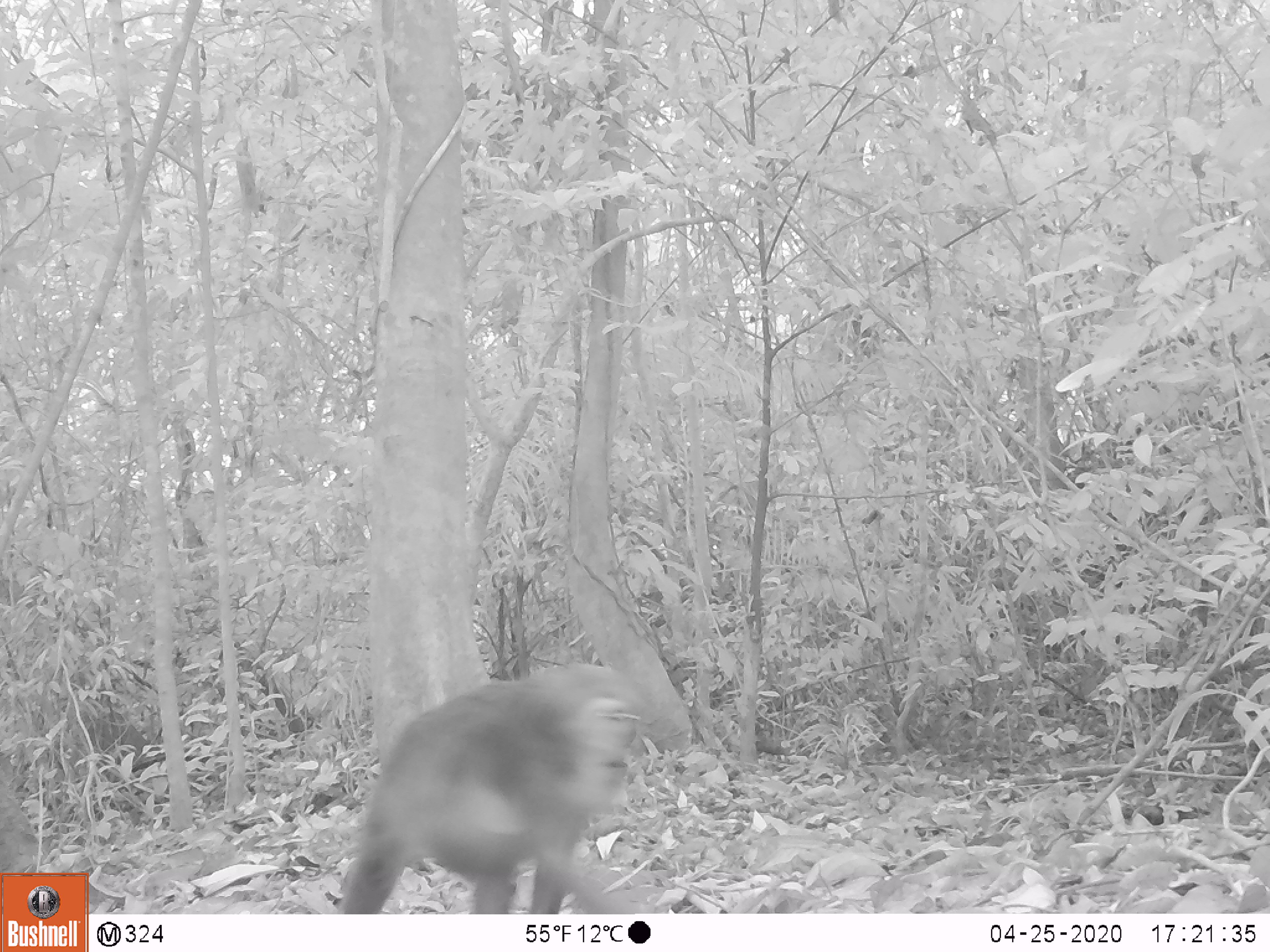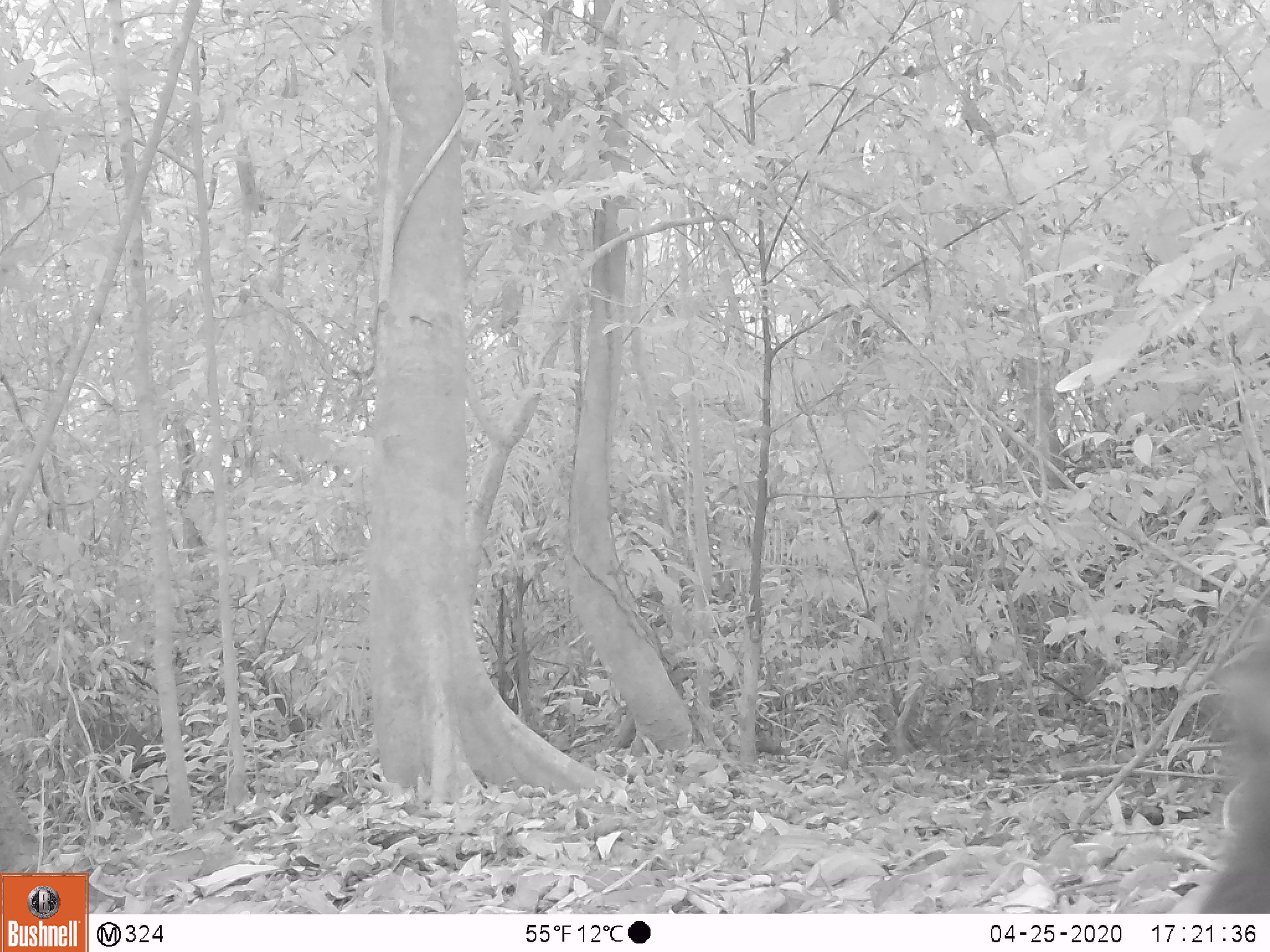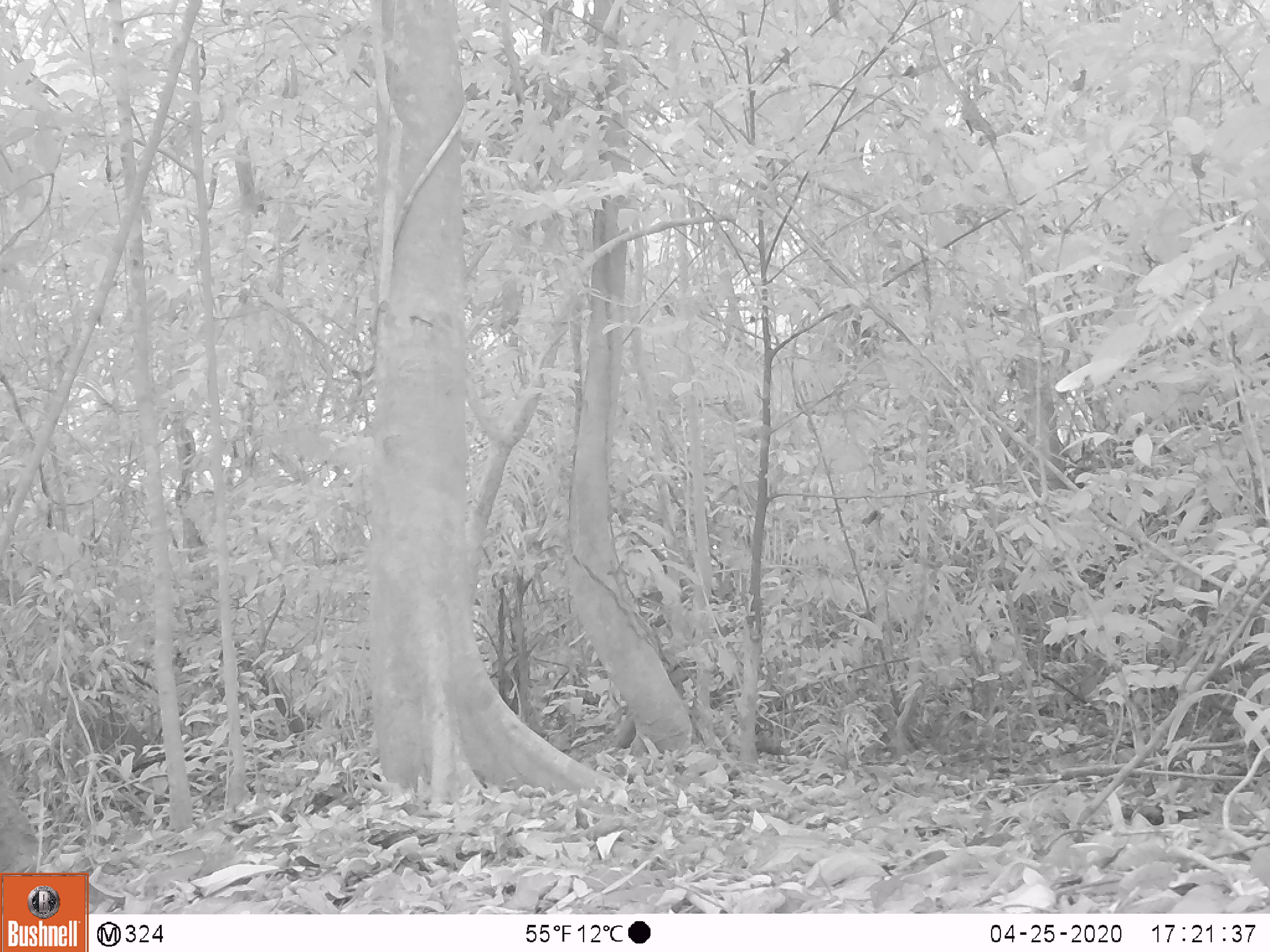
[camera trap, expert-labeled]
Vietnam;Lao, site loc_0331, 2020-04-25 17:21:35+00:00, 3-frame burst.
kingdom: Animalia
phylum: Chordata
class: Mammalia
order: Primates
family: Cercopithecidae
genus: Macaca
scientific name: Macaca arctoides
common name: stump-tailed macaque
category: stump tailed macaque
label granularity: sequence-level